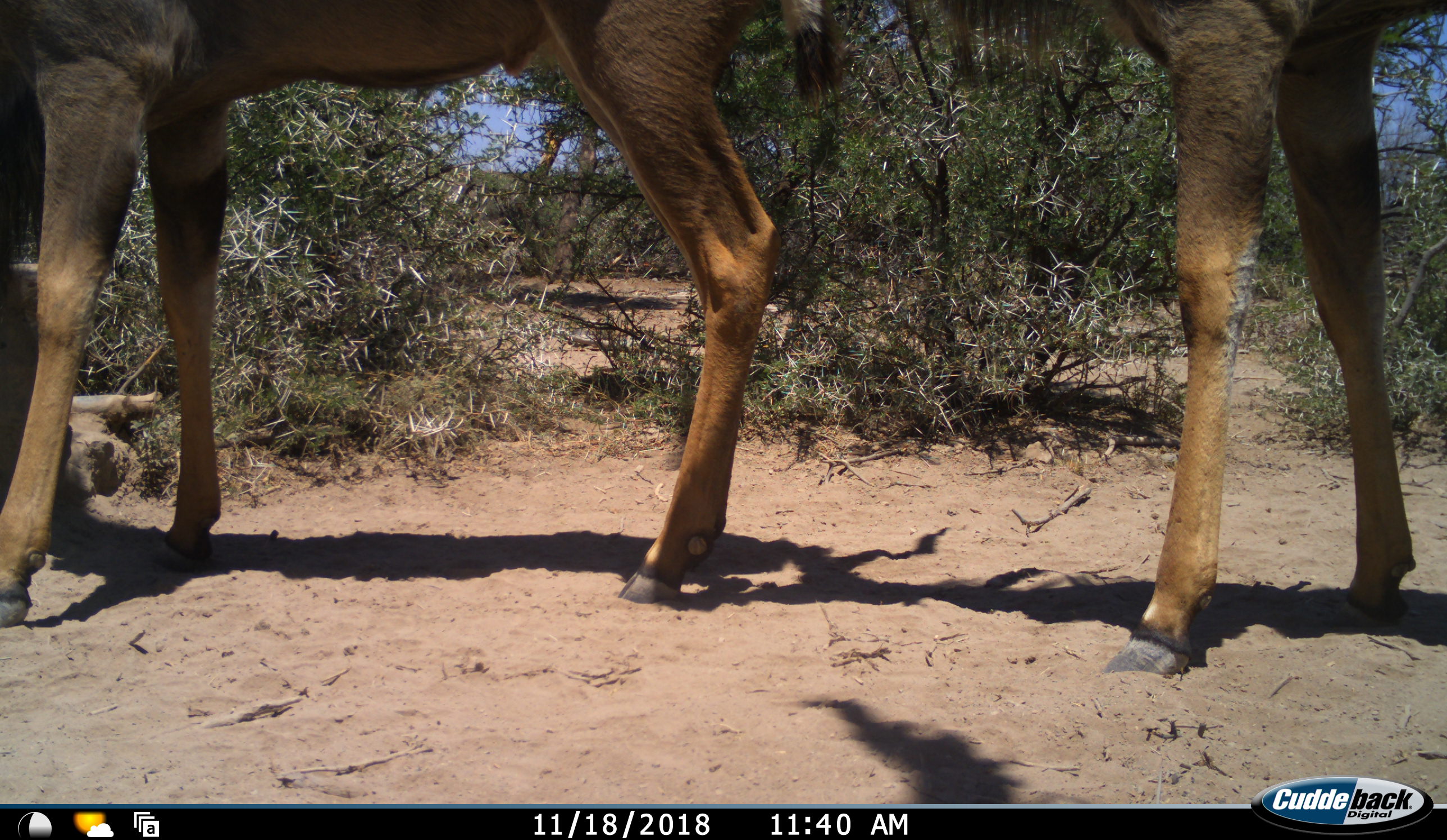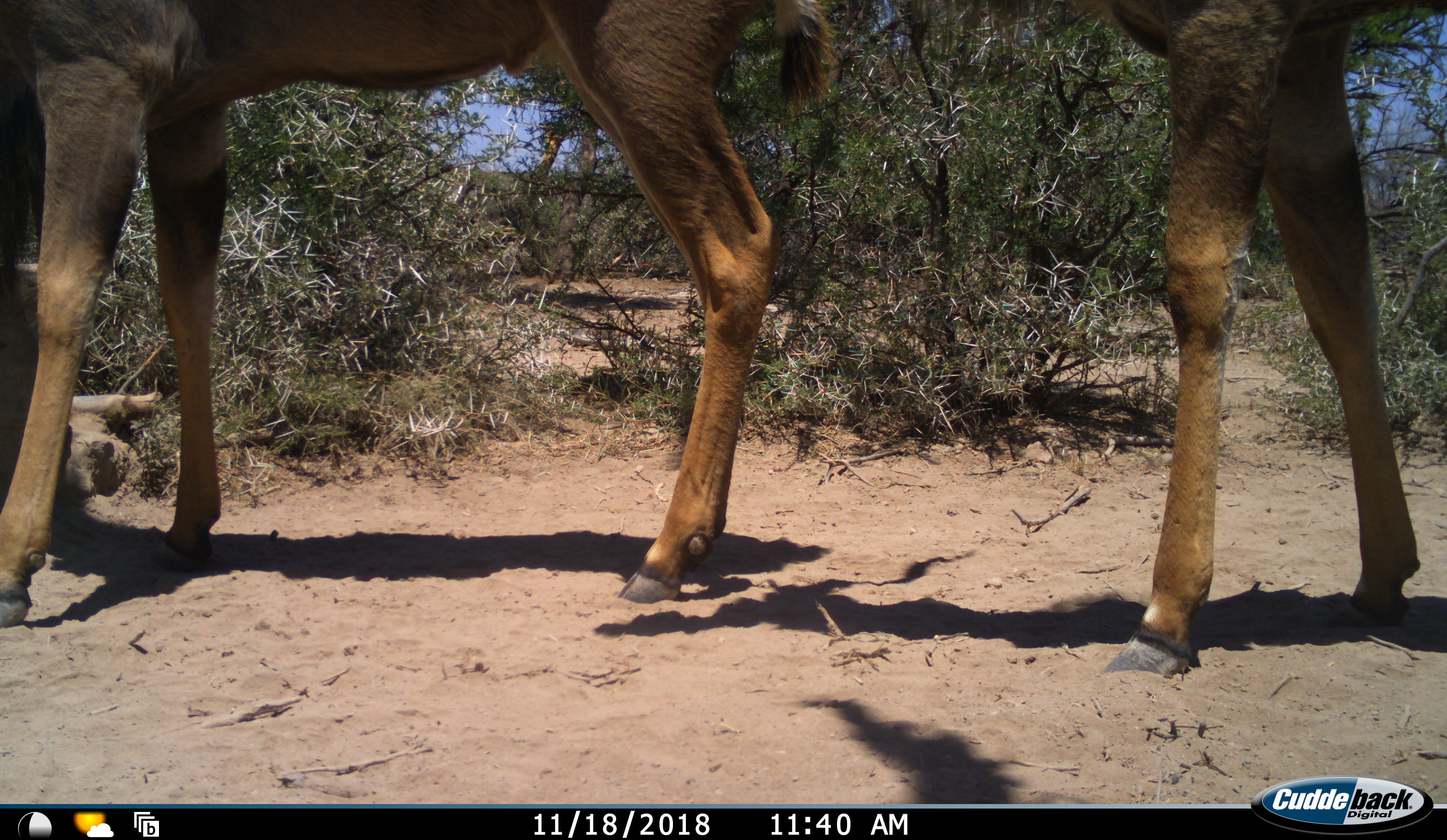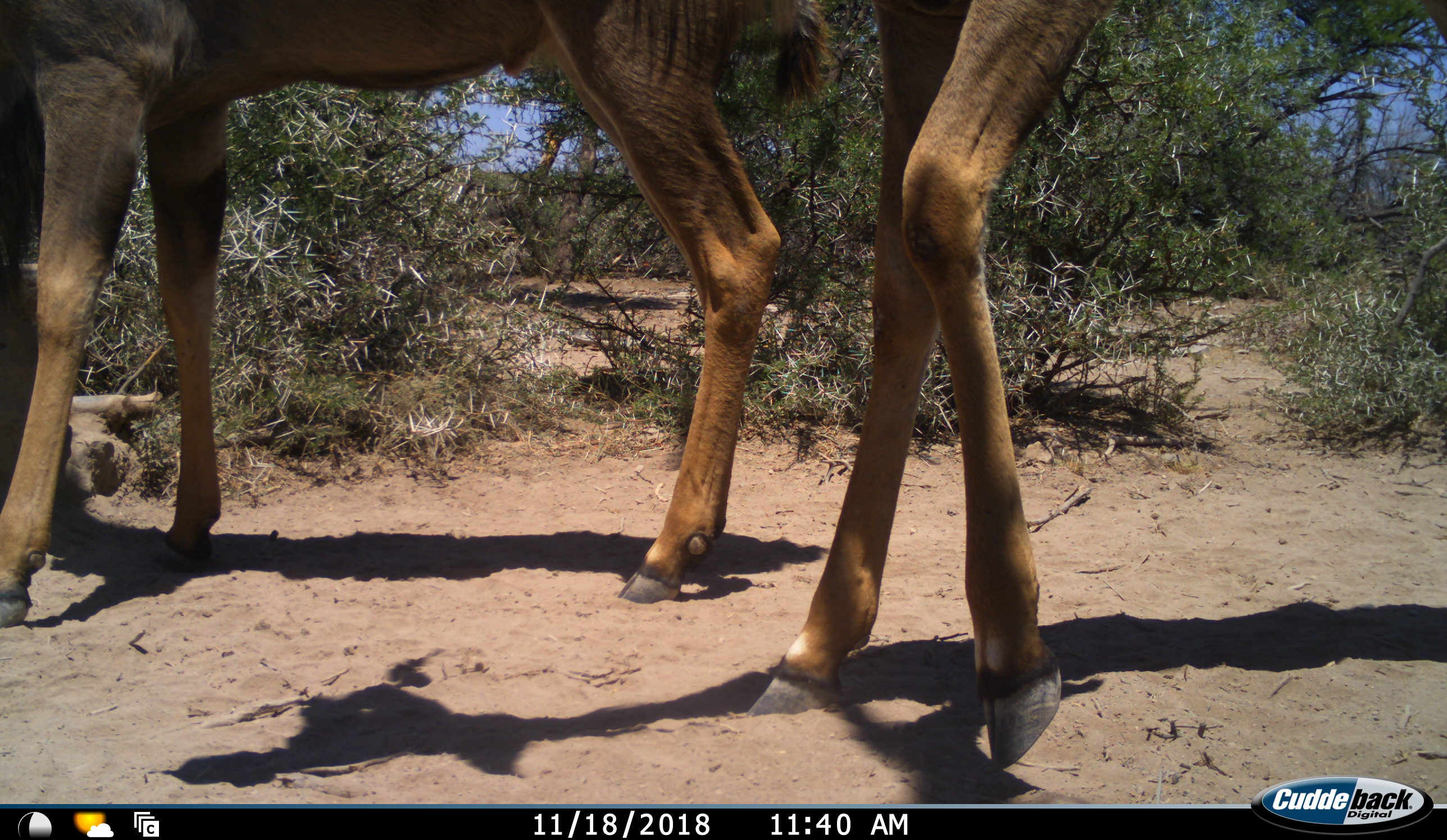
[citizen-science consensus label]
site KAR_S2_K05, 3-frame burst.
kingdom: Animalia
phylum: Chordata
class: Mammalia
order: Artiodactyla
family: Bovidae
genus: Tragelaphus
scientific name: Tragelaphus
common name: kudu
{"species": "kudu (Tragelaphus)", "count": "2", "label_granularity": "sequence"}